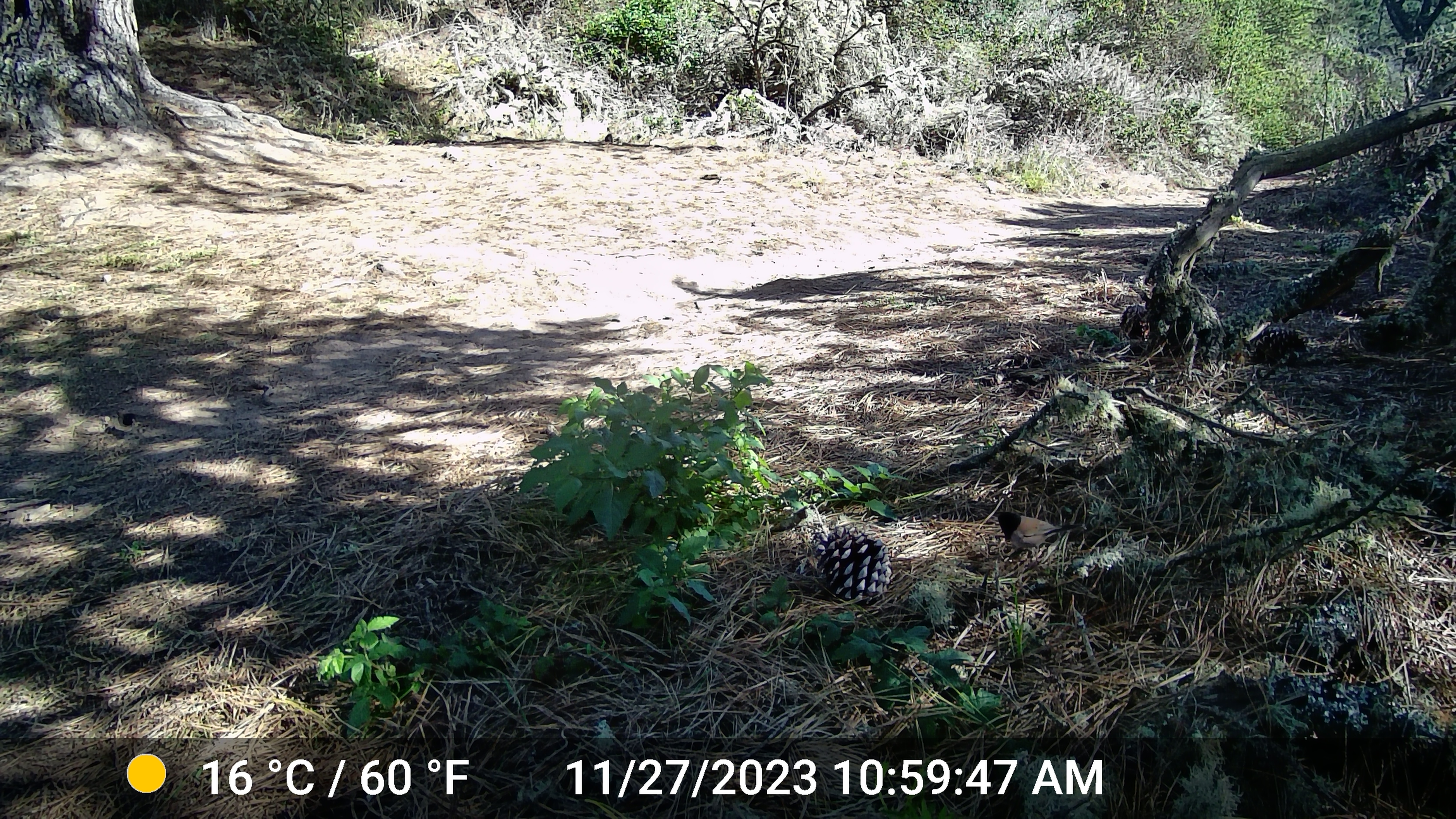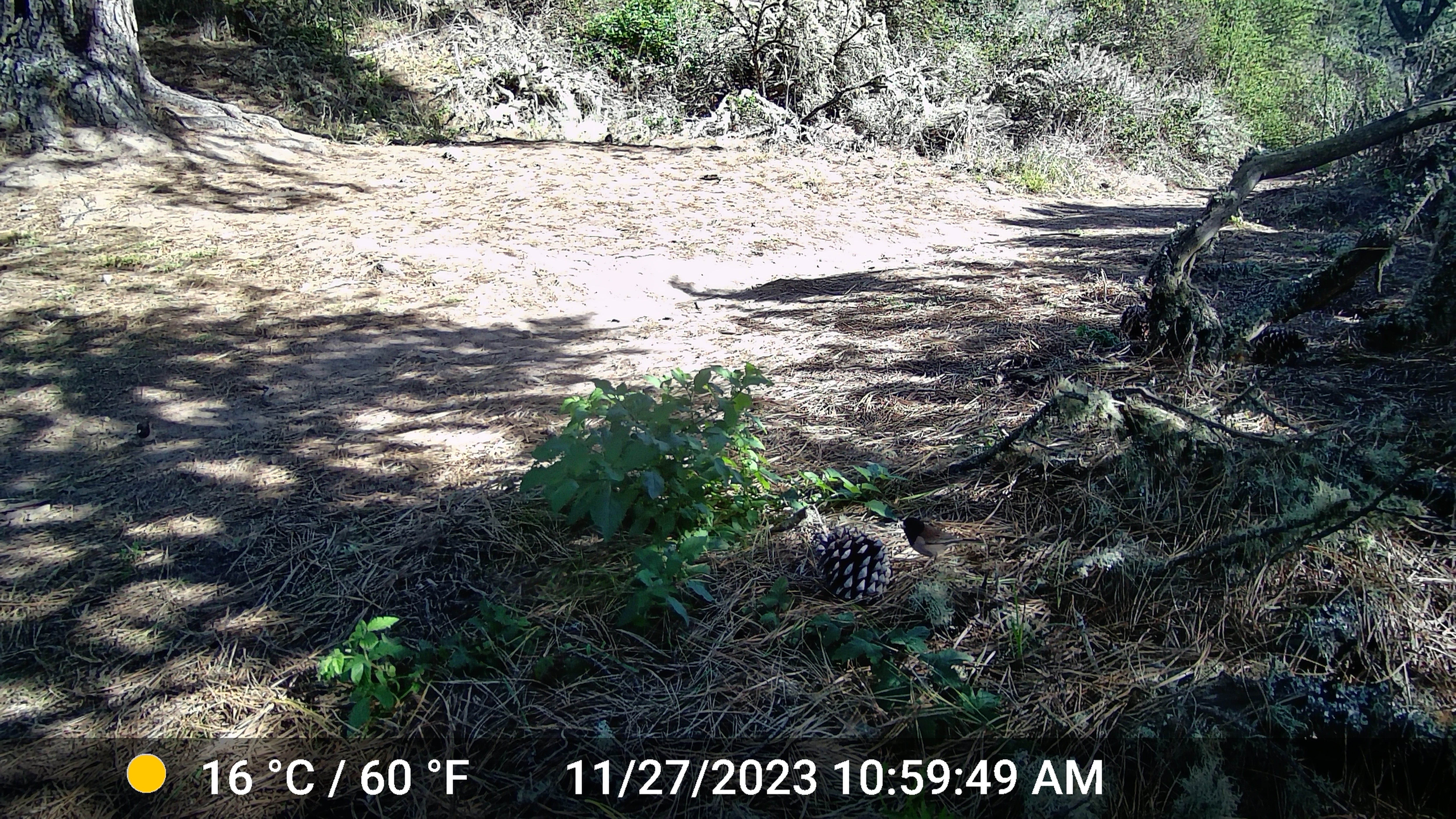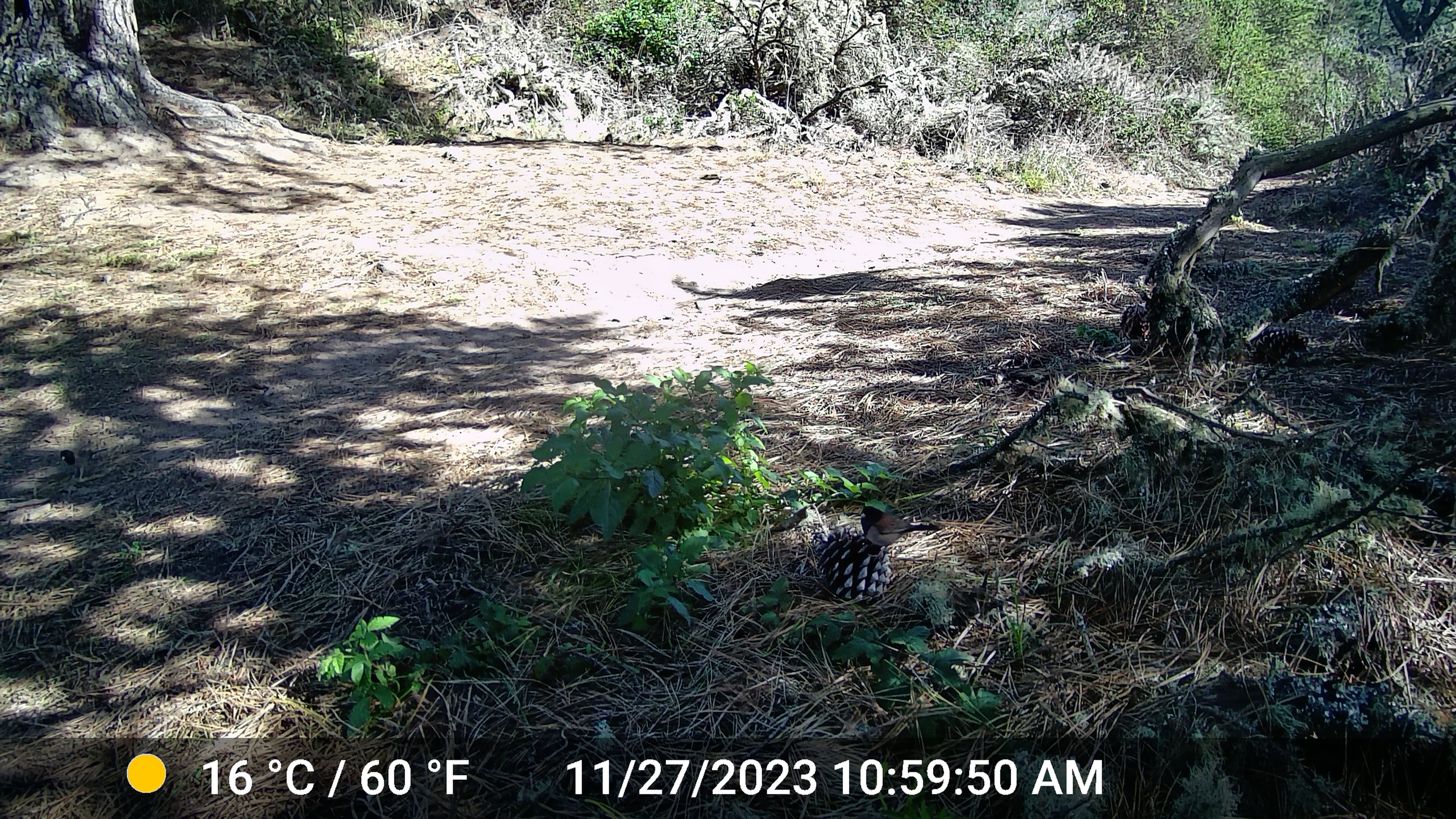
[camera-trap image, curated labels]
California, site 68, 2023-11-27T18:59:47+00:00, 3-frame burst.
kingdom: Animalia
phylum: Chordata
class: Aves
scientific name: Aves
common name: bird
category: unknown bird